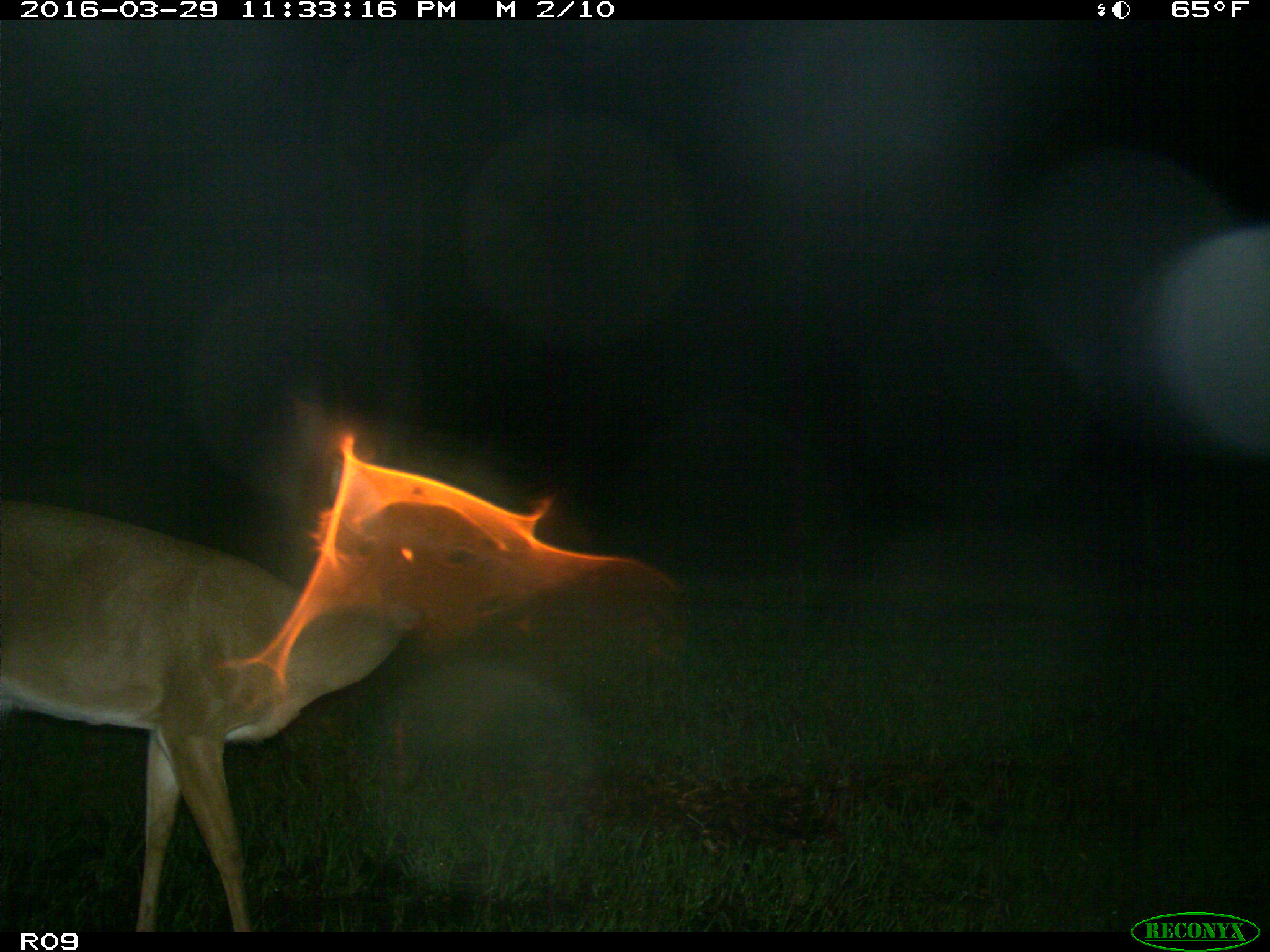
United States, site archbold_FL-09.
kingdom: Animalia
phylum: Chordata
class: Mammalia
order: Artiodactyla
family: Cervidae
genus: Odocoileus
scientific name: Odocoileus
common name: deer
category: unidentified deer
Unidentified deer (deer) (Odocoileus).